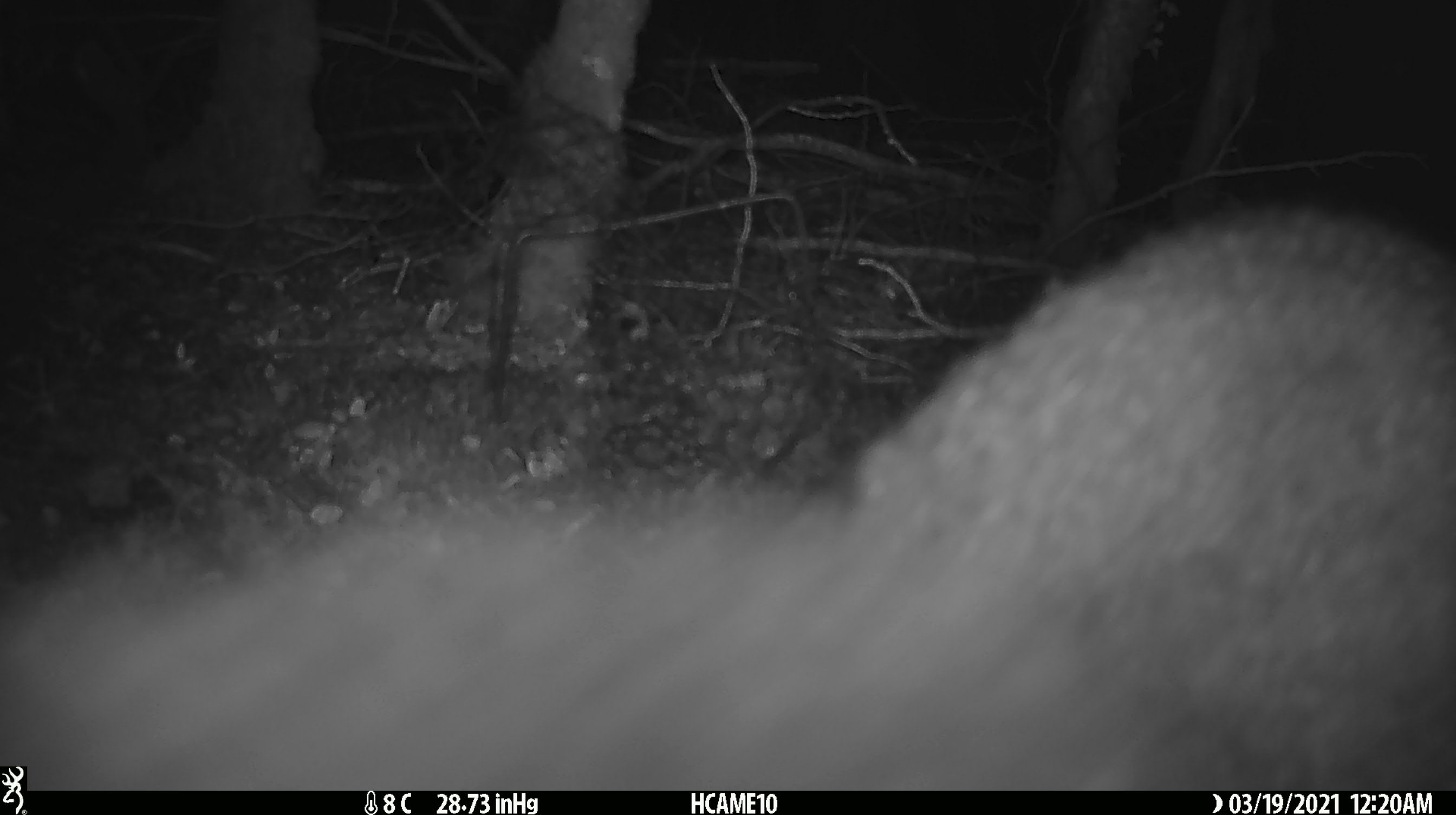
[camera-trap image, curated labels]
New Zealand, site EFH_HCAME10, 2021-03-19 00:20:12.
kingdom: Animalia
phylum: Chordata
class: Mammalia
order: Diprotodontia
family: Phalangeridae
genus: Trichosurus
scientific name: Trichosurus vulpecula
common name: common brushtail possum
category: possum